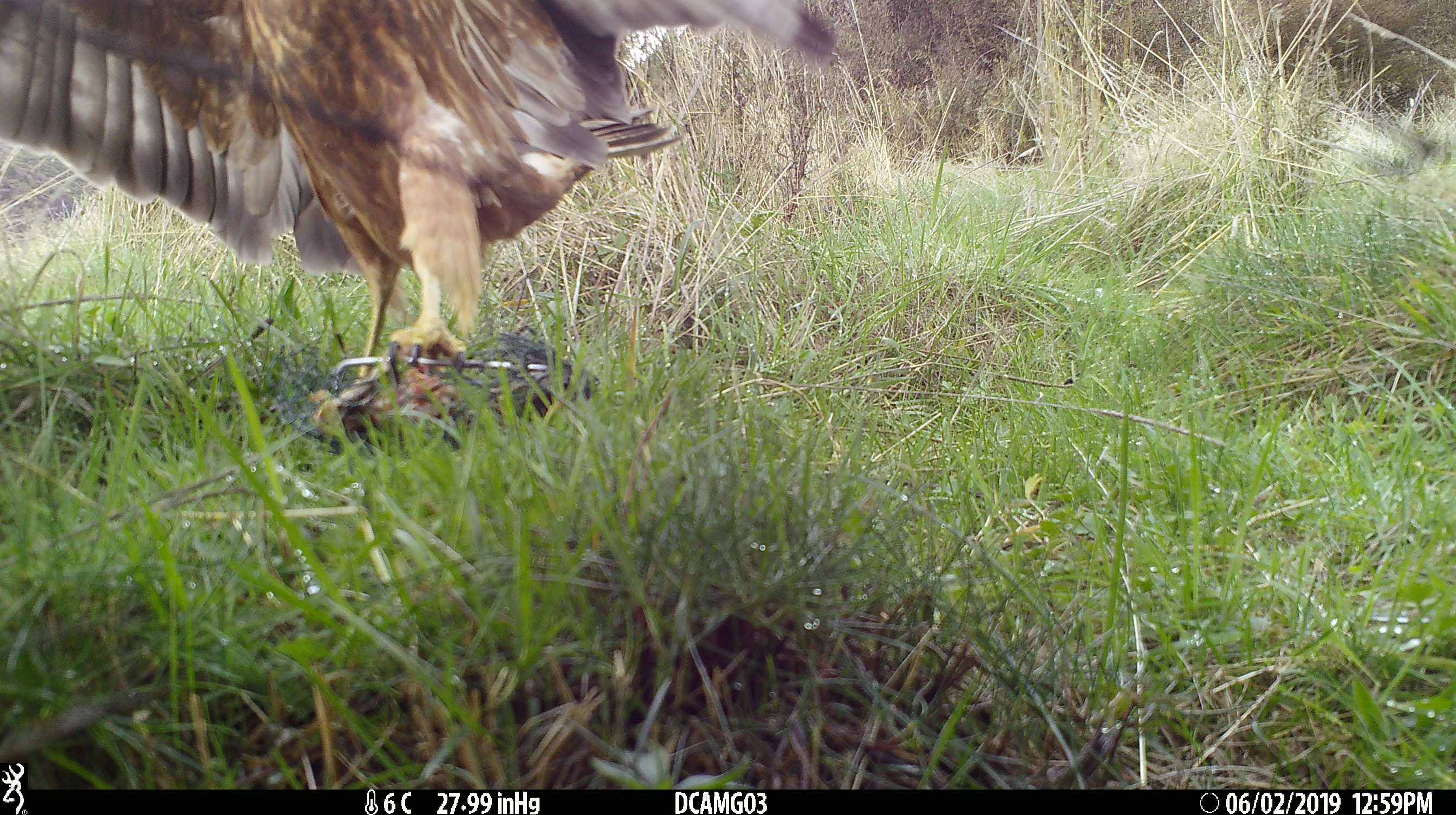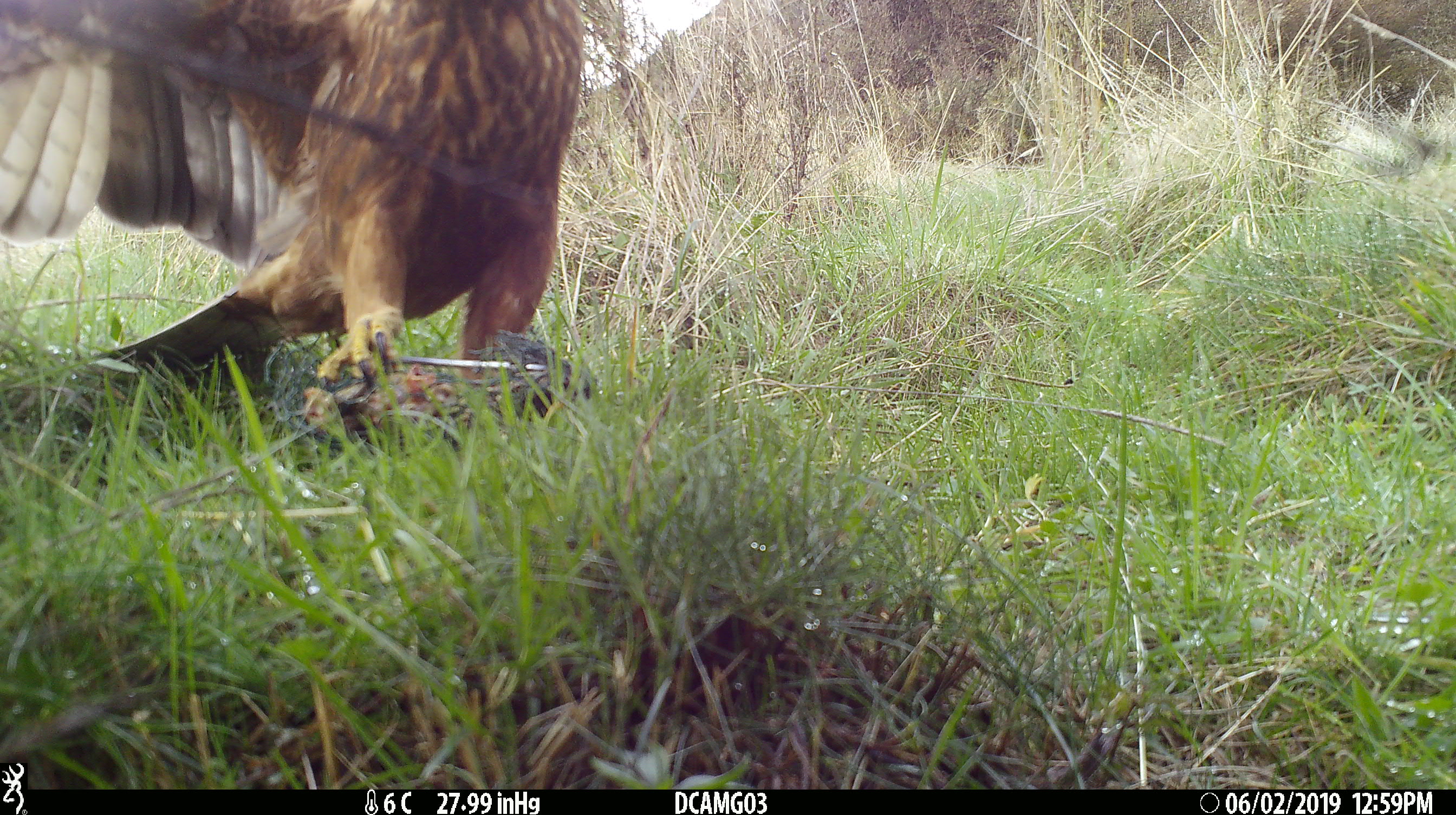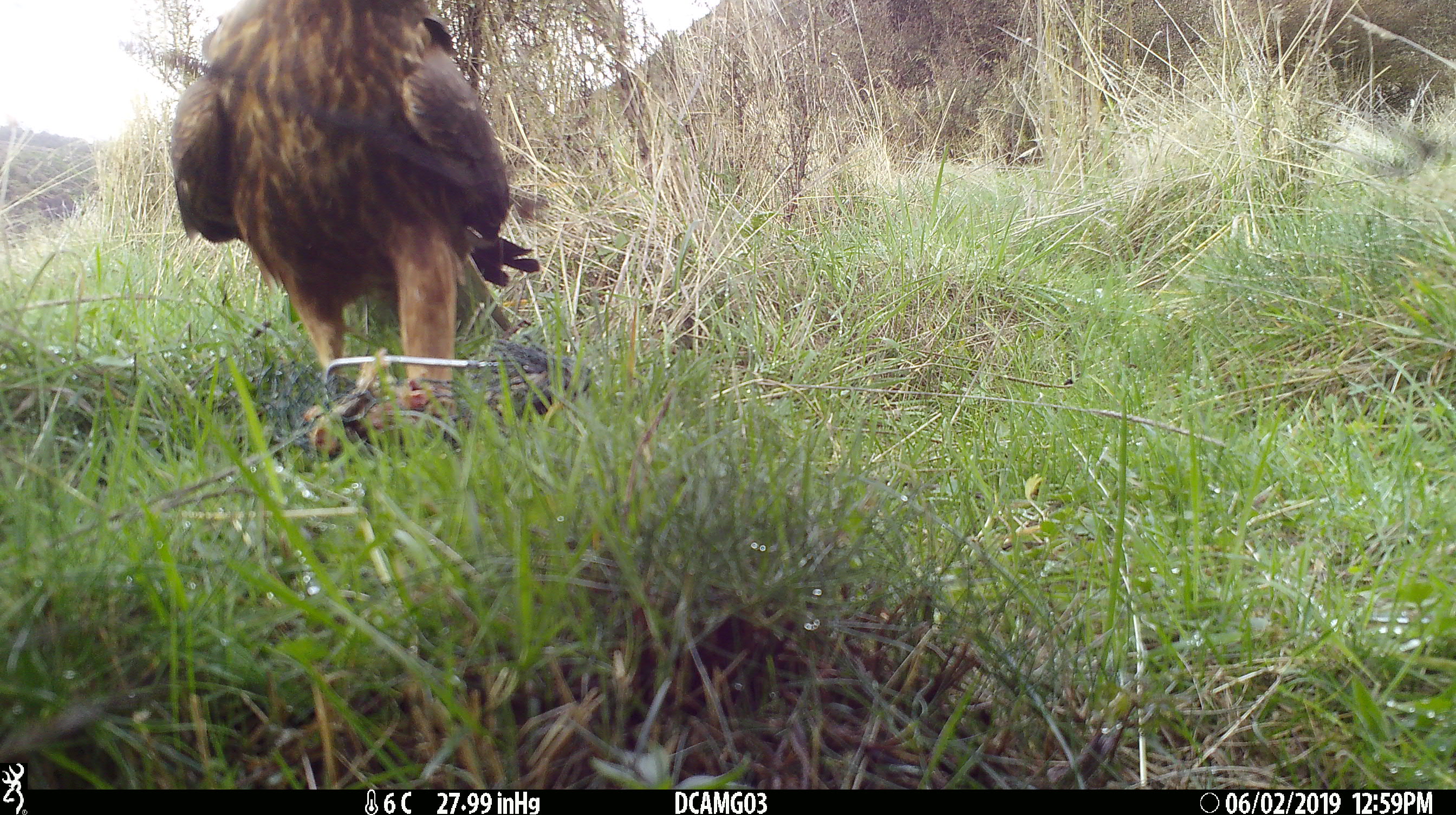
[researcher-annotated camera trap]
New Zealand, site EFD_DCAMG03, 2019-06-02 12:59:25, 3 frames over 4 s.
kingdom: Animalia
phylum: Chordata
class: Aves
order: Accipitriformes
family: Accipitridae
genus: Circus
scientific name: Circus approximans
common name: swamp harrier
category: harrier